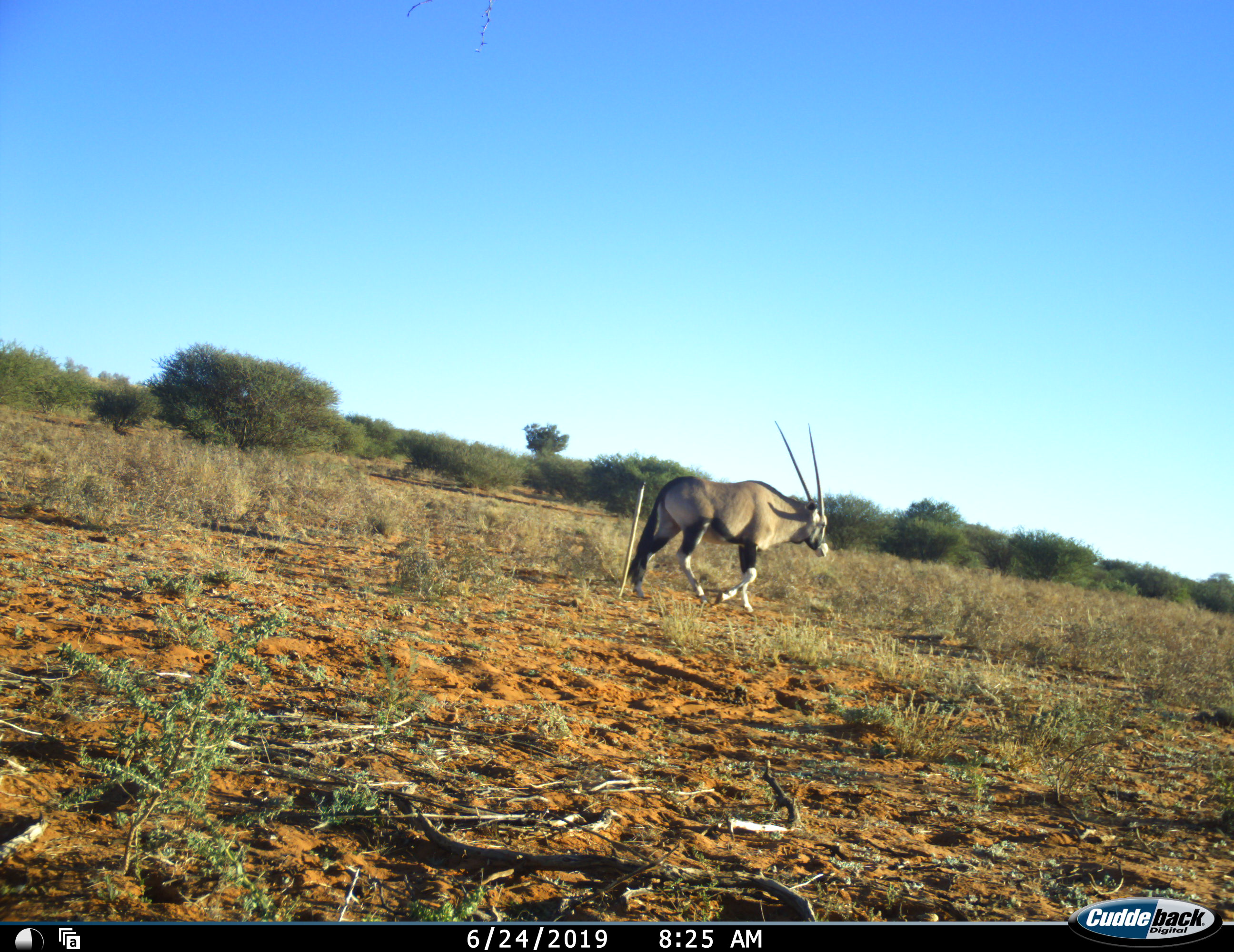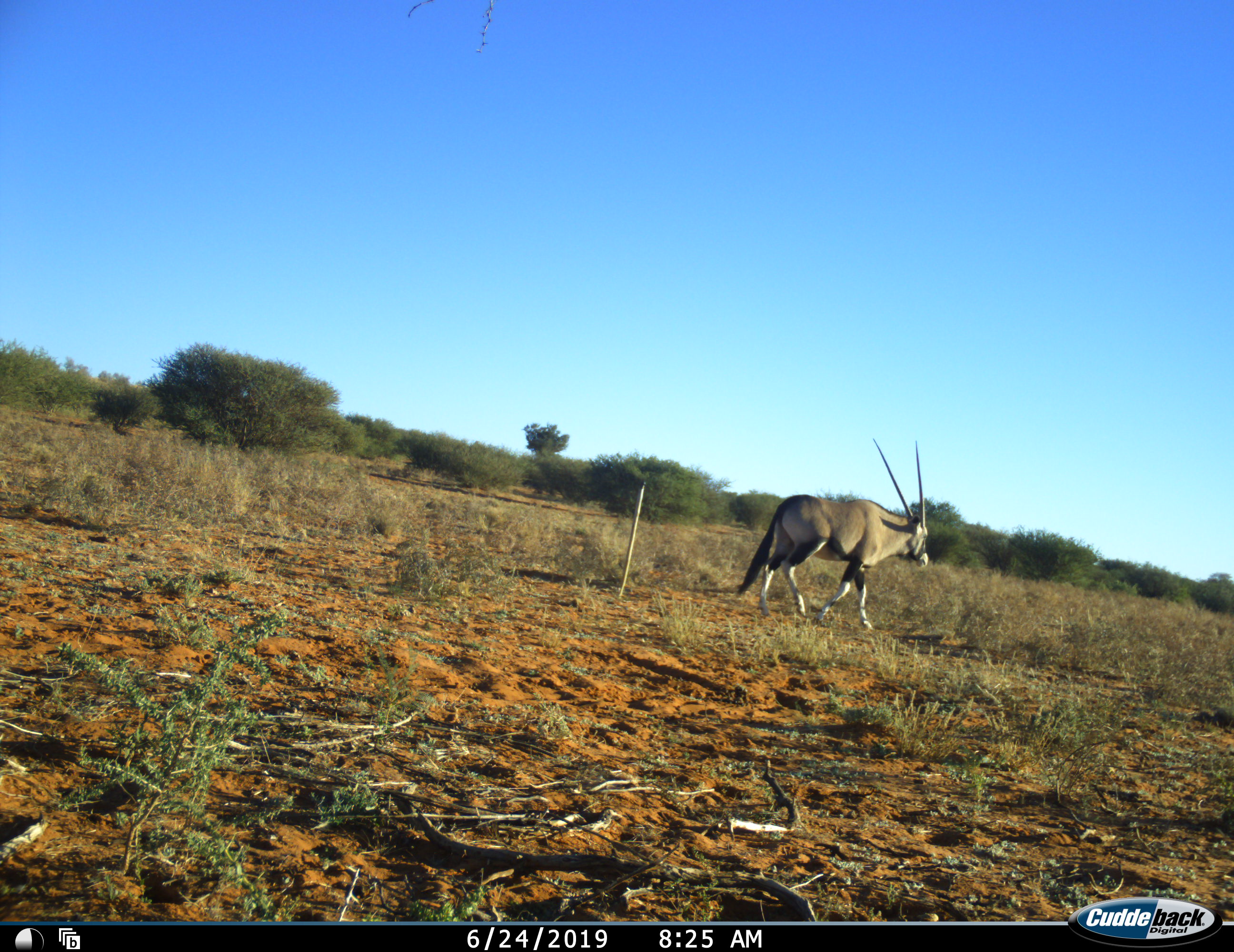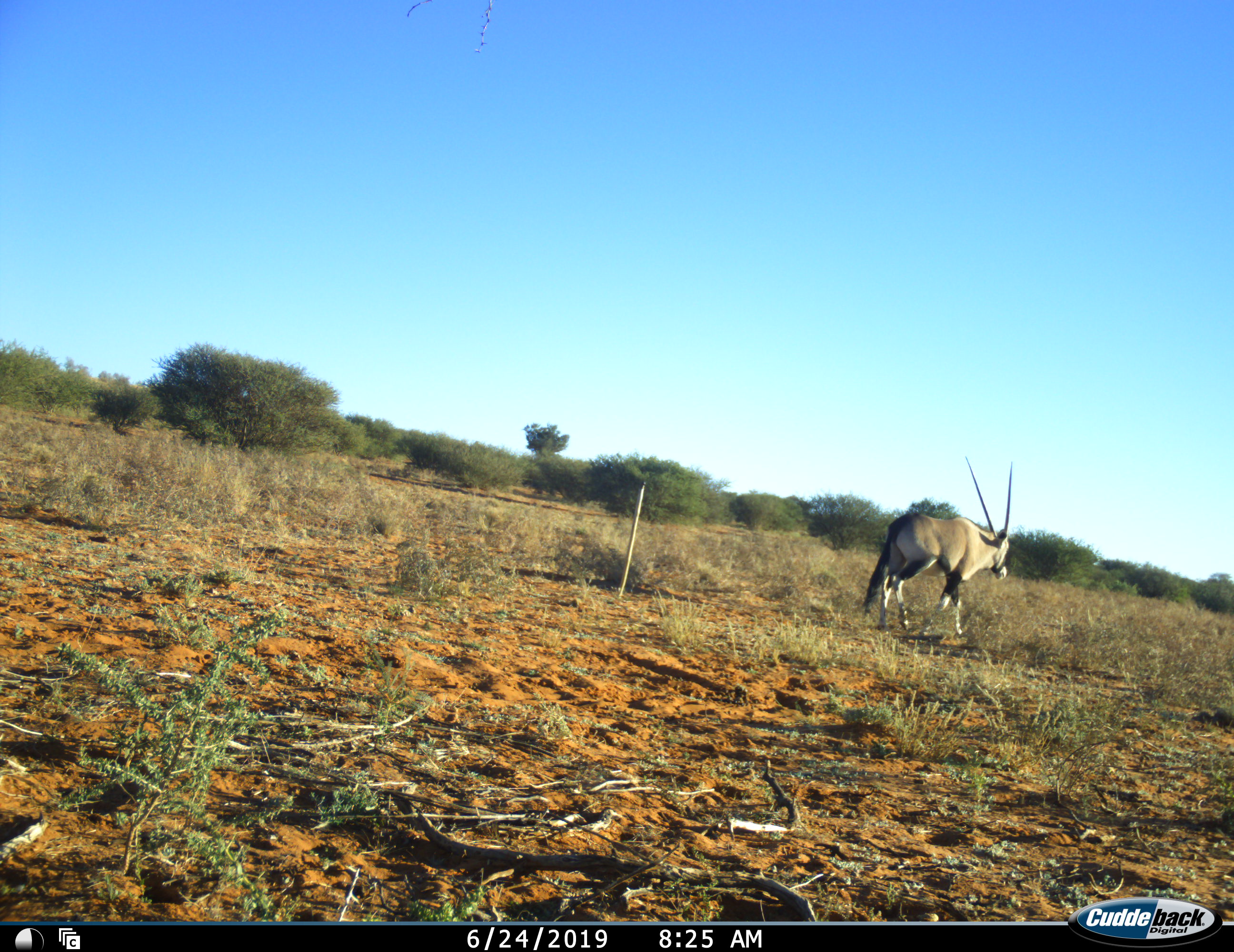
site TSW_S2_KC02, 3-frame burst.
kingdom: Animalia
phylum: Chordata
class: Mammalia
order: Artiodactyla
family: Bovidae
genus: Oryx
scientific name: Oryx gazella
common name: gemsbok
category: oryx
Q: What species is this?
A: Oryx (gemsbok) (Oryx gazella).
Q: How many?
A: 1.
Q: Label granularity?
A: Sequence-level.